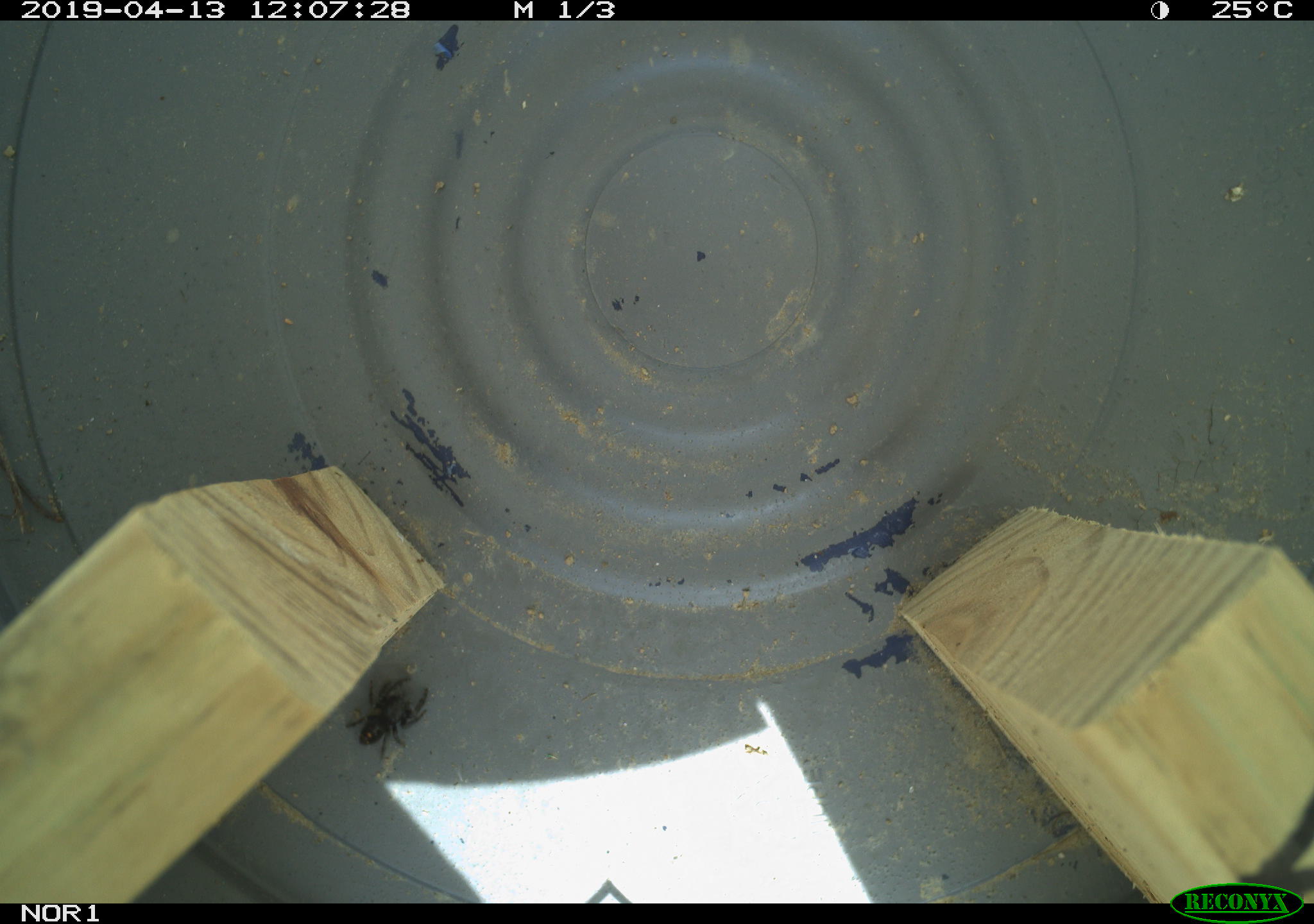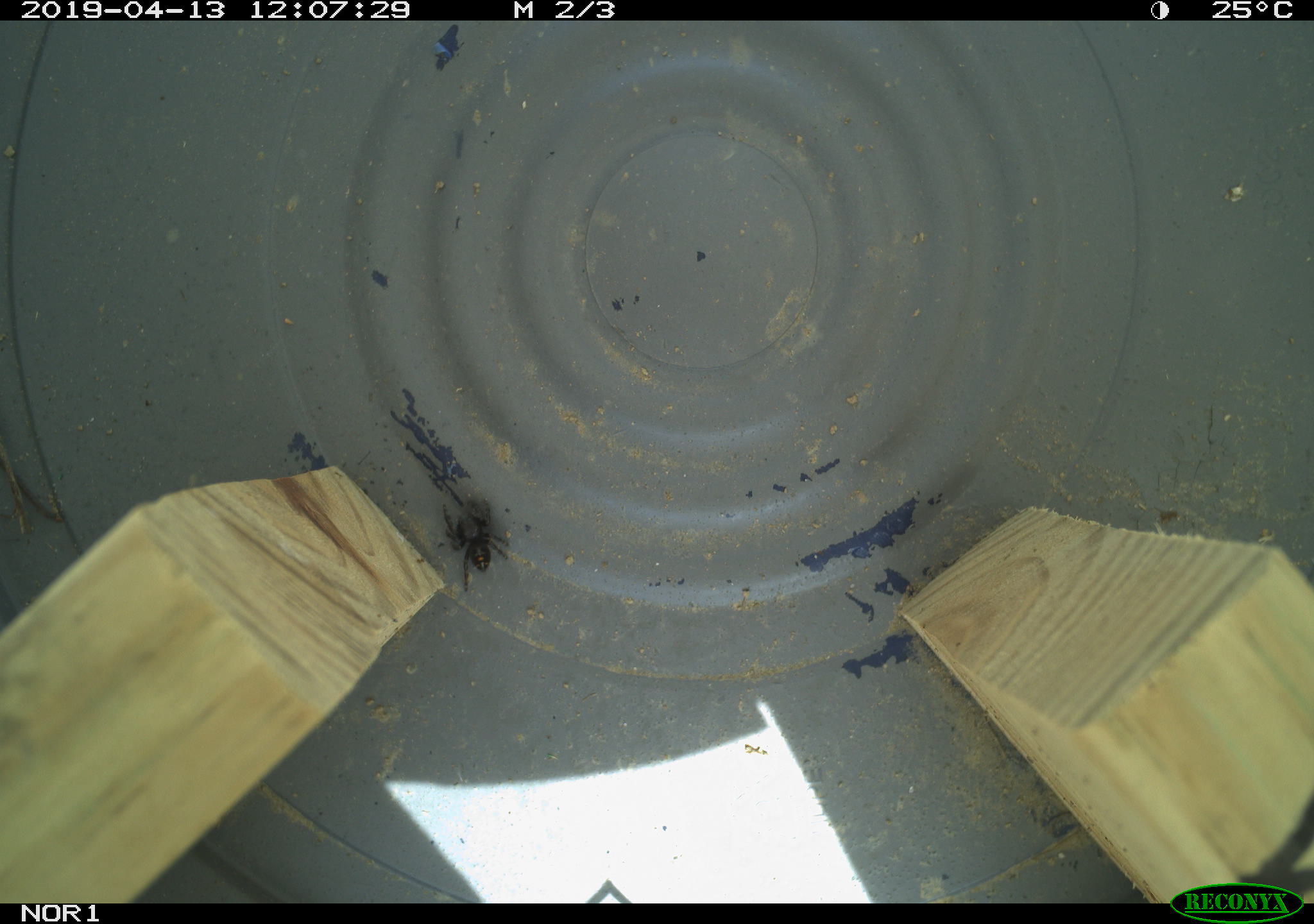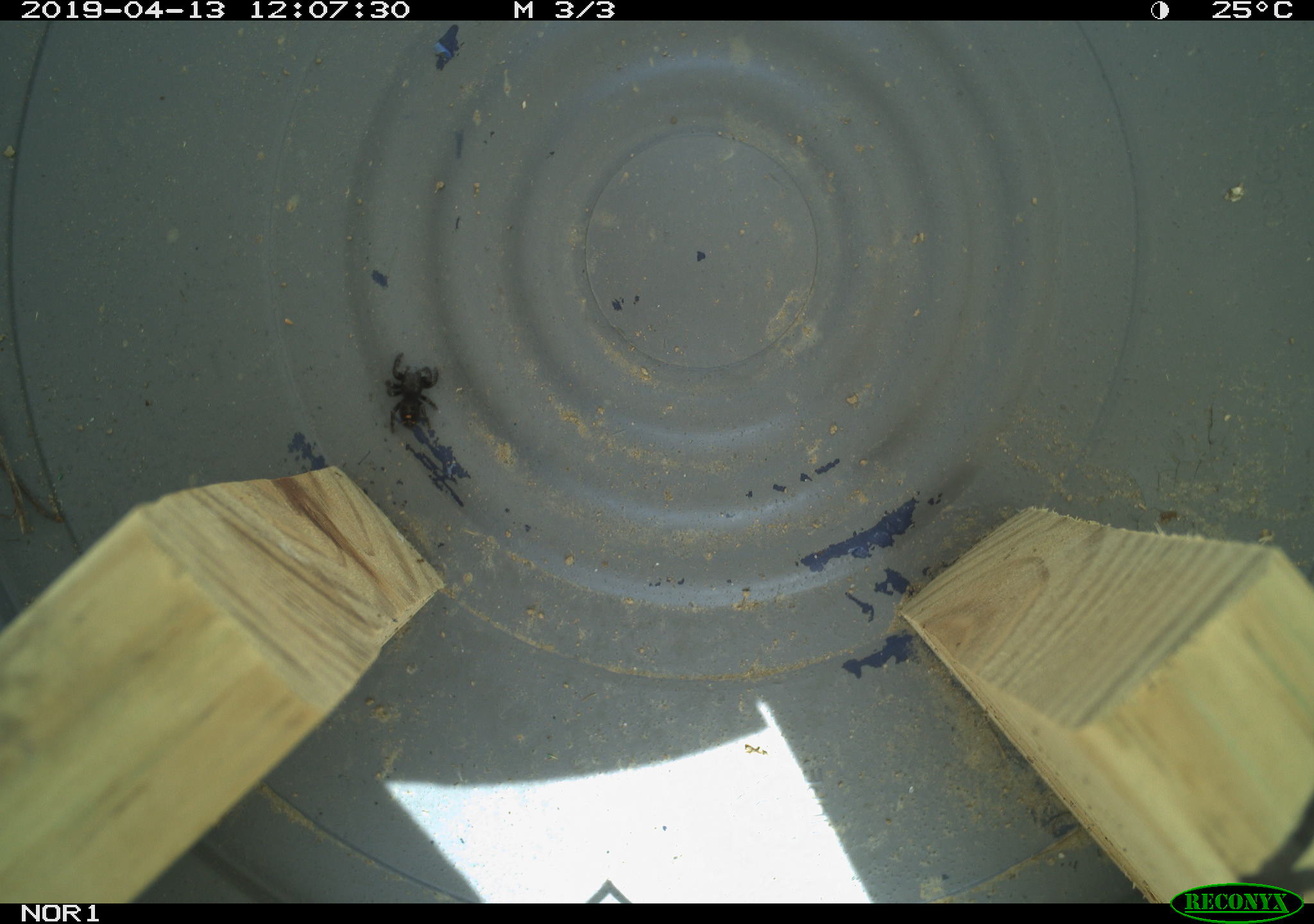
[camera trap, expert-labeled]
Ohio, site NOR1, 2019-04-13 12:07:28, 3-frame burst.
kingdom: Animalia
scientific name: Animalia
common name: animal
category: invertebrate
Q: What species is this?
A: Invertebrate (animal) (Animalia).